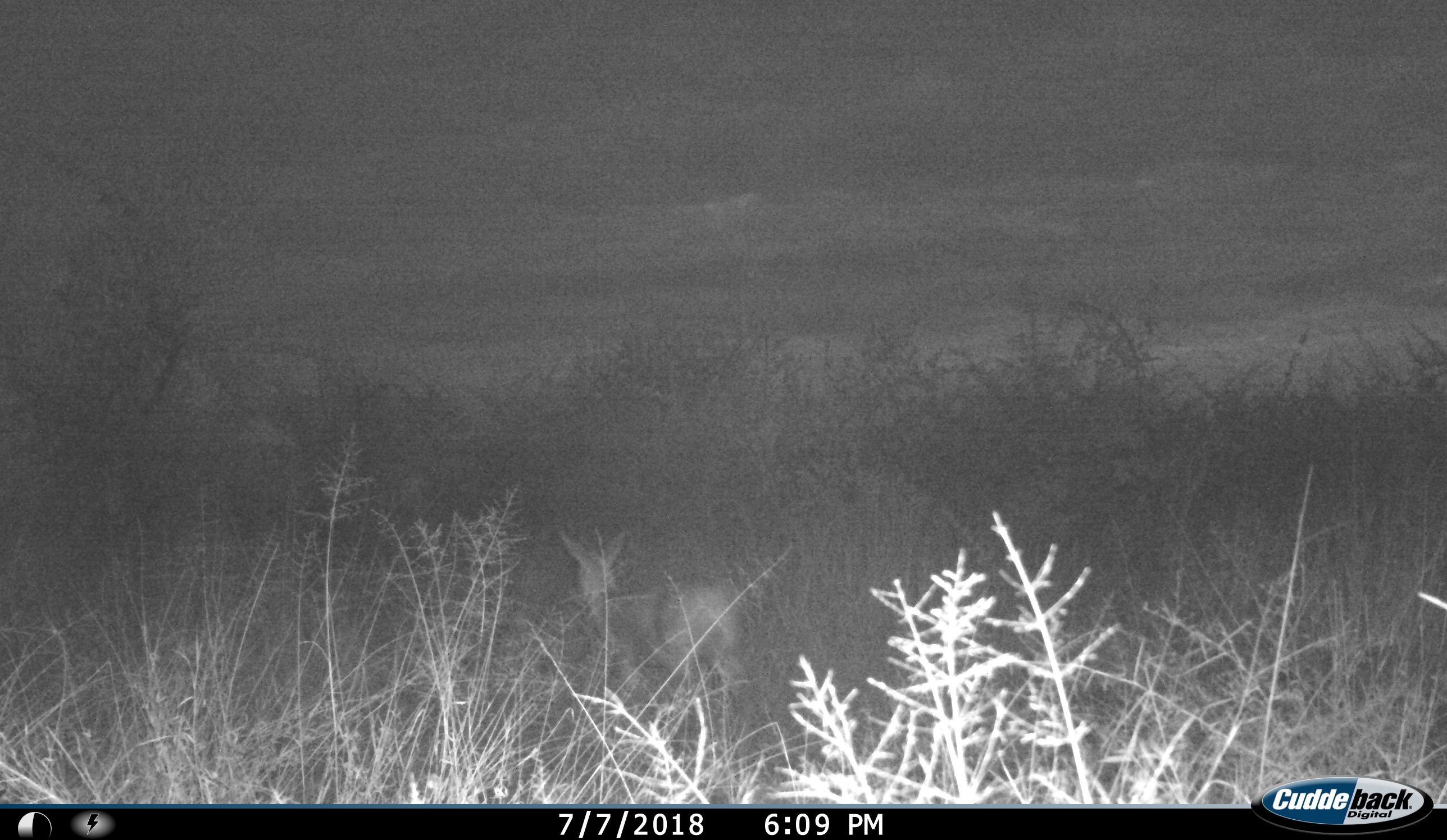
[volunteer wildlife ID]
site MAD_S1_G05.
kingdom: Animalia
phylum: Chordata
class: Mammalia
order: Artiodactyla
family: Bovidae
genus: Aepyceros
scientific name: Aepyceros melampus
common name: impala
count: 1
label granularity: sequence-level